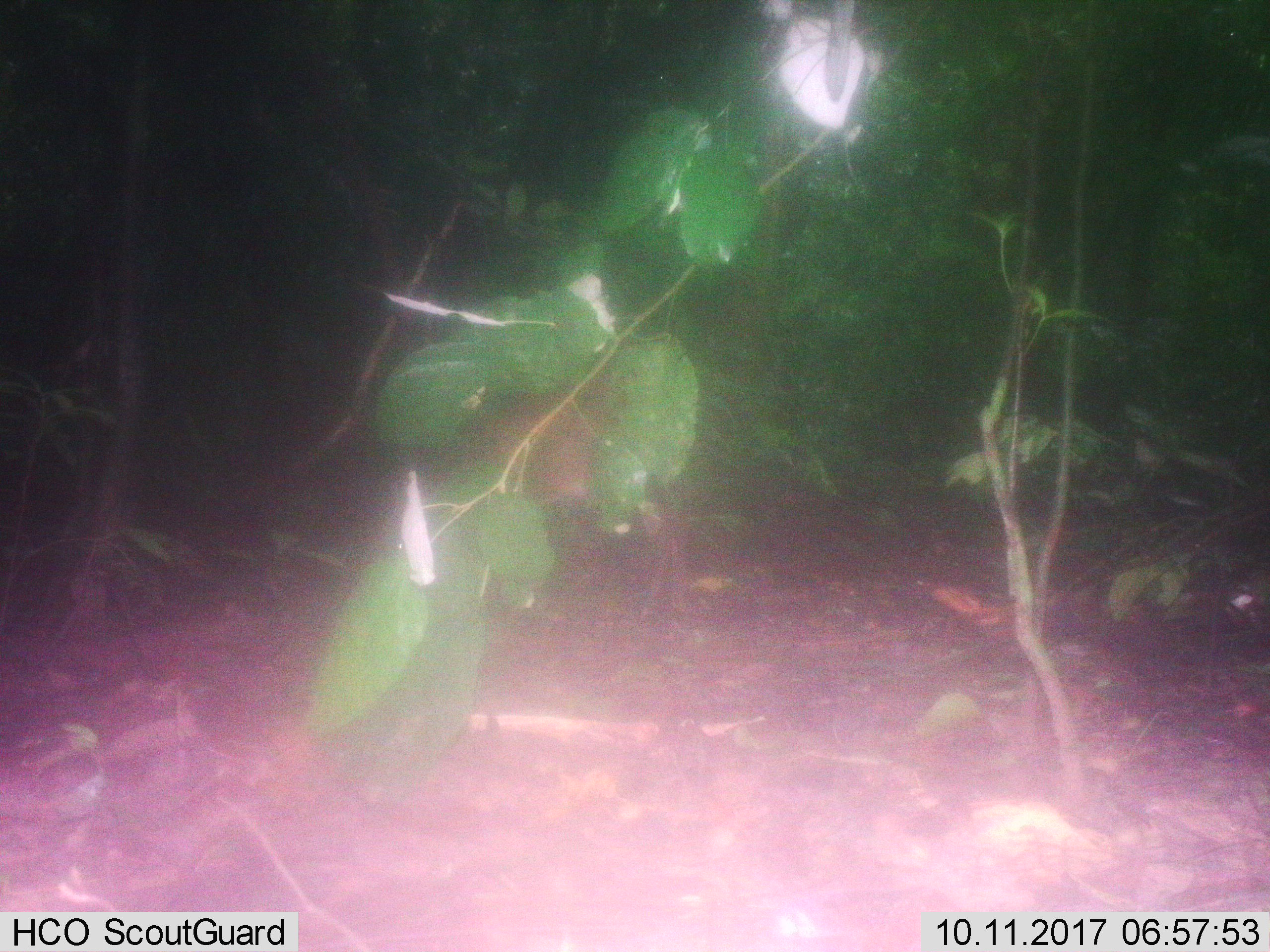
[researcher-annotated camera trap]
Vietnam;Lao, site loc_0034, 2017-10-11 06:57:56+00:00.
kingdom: Animalia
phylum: Chordata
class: Mammalia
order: Artiodactyla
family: Cervidae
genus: Muntiacus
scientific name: Muntiacus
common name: muntjacs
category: unidentified muntjac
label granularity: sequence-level